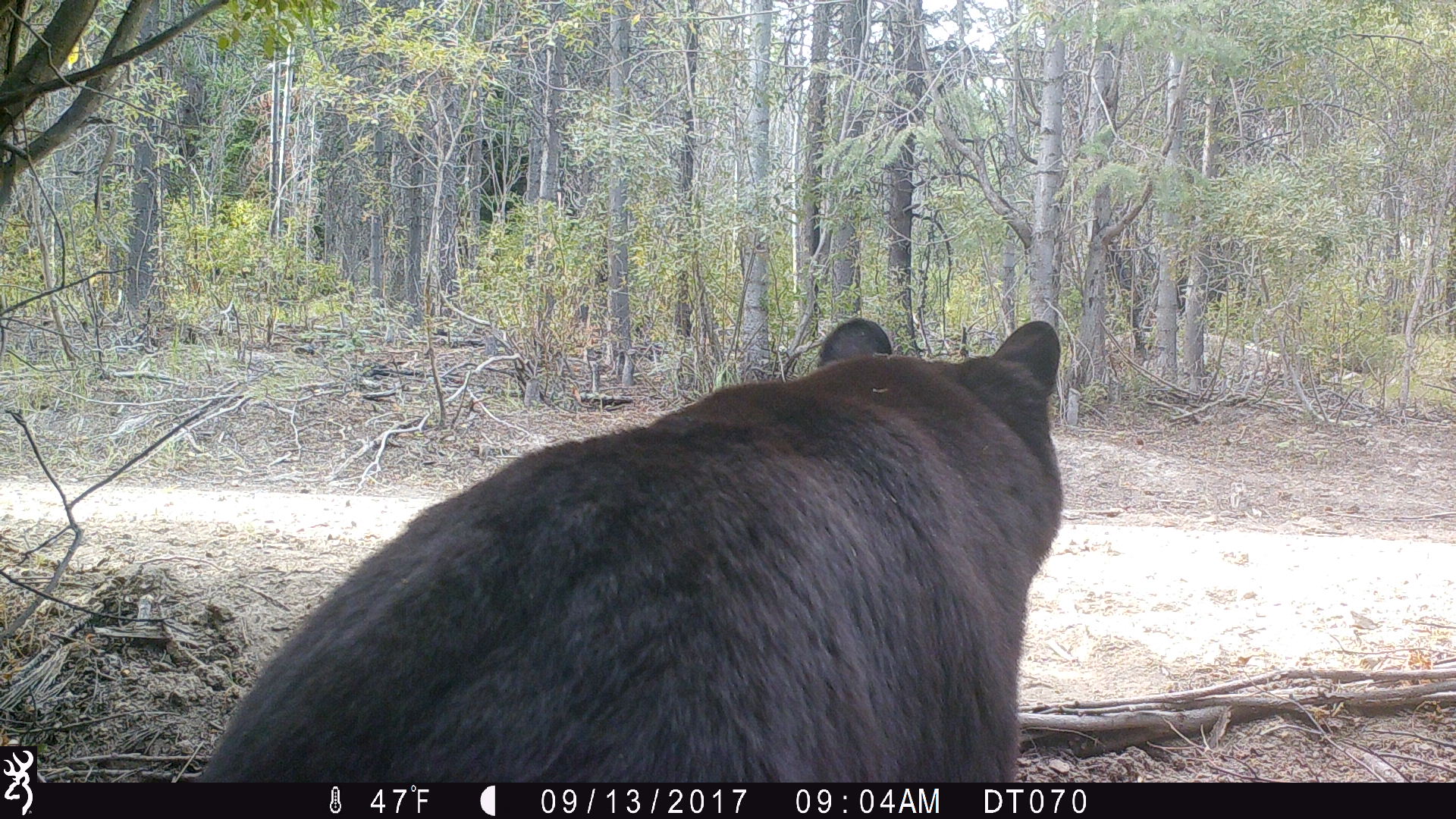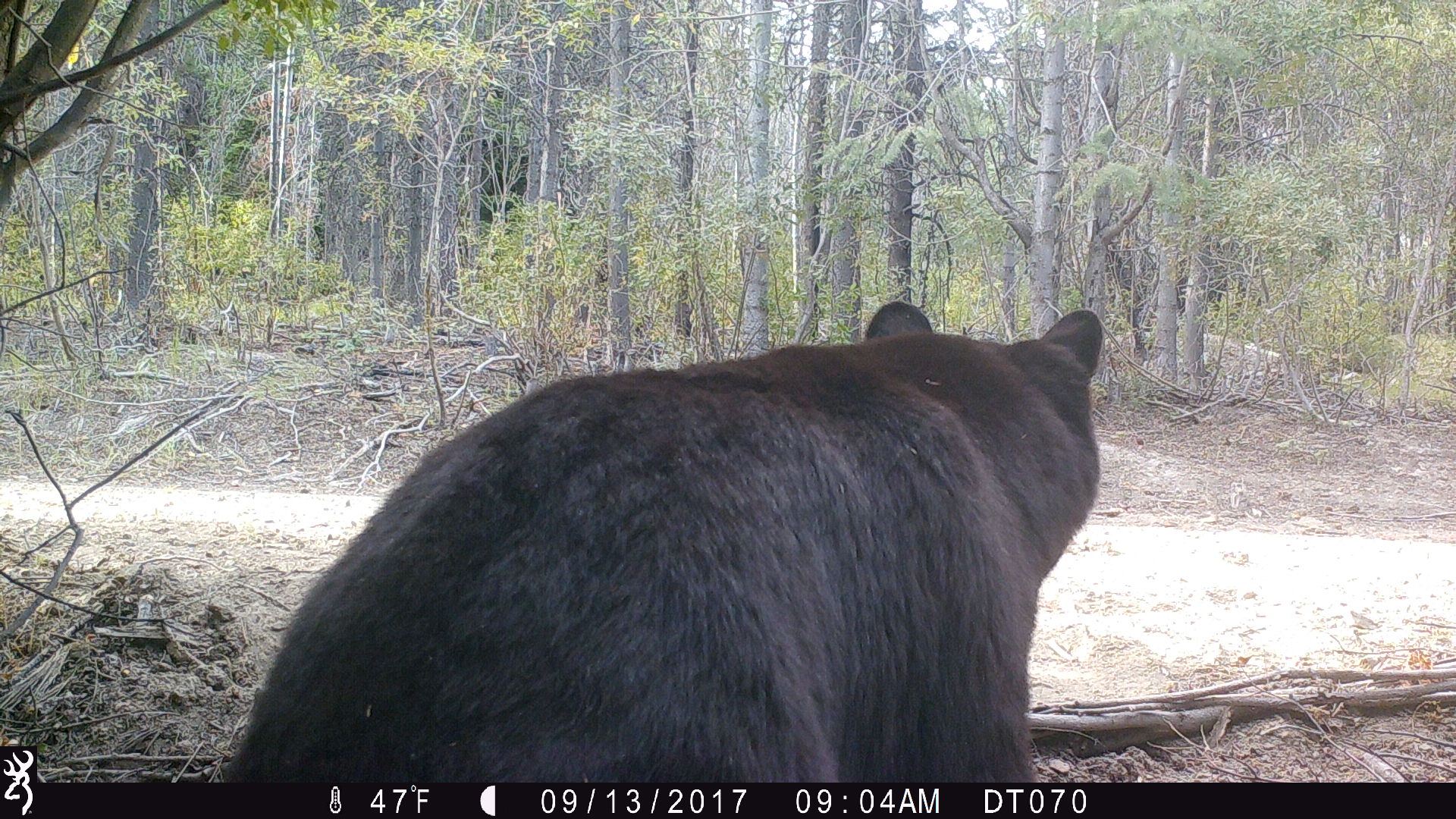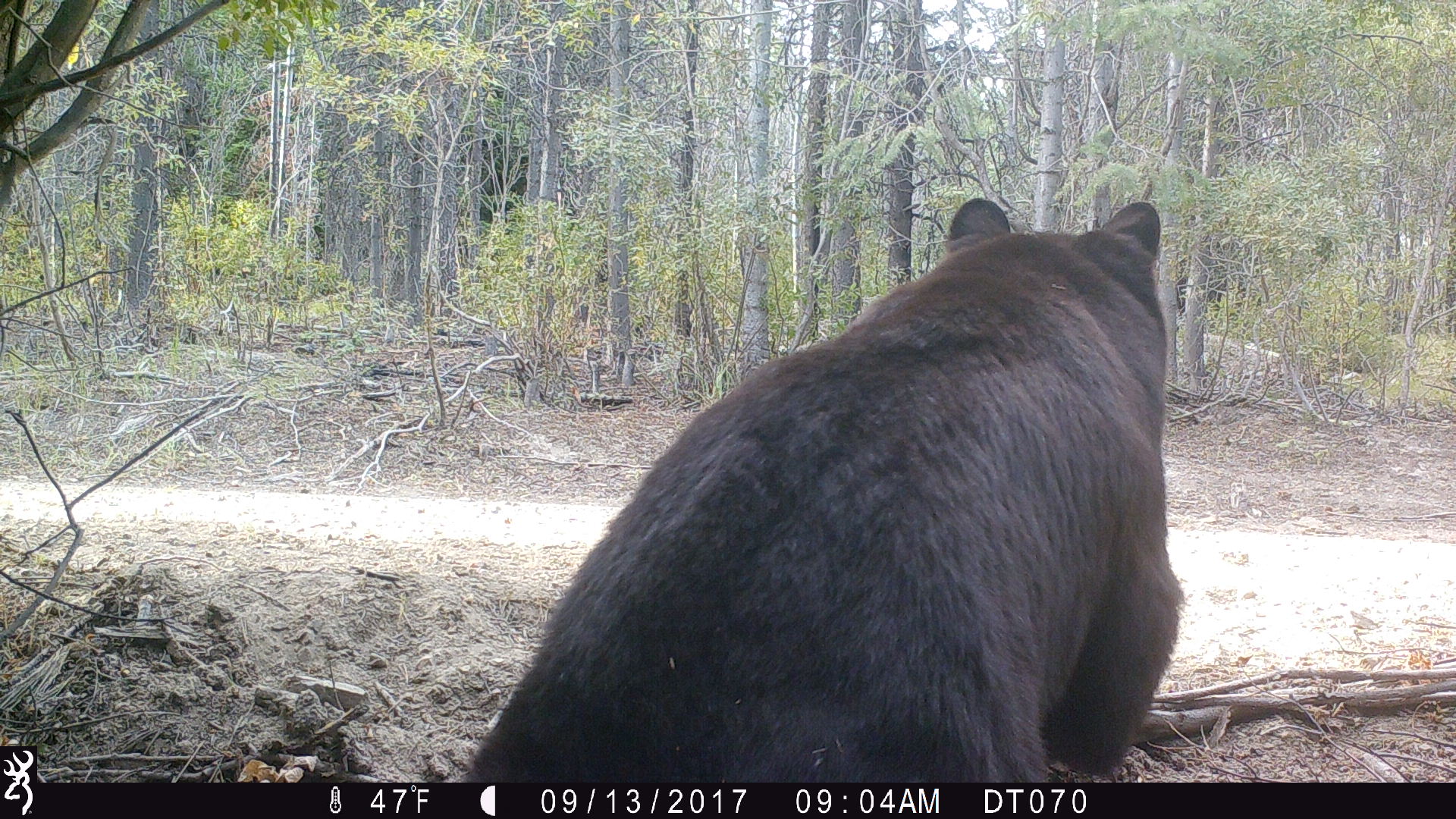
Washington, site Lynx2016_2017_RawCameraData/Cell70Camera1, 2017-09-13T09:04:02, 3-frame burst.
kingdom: Animalia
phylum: Chordata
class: Mammalia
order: Carnivora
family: Ursidae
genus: Ursus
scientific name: Ursus americanus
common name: american black bear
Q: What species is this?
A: Ursus americanus (american black bear).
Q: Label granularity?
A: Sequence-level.